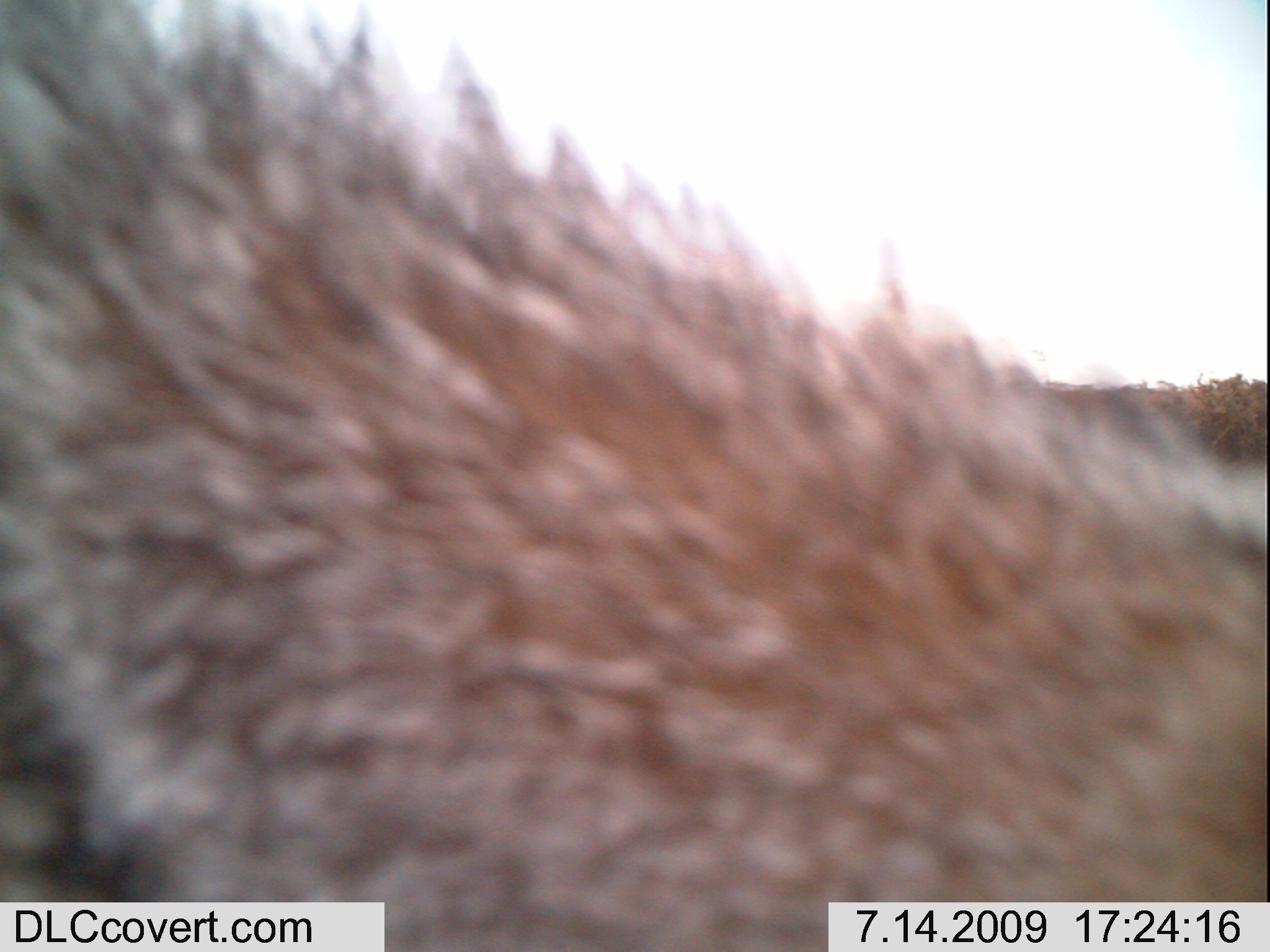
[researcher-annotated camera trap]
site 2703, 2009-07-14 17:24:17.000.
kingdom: Animalia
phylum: Chordata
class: Mammalia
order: Carnivora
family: Canidae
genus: Lupulella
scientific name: Lupulella mesomelas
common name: black-backed jackal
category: canis mesomelas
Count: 1.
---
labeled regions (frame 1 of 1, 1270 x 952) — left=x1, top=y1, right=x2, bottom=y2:
canis mesomelas: left=0, top=0, right=1270, bottom=952